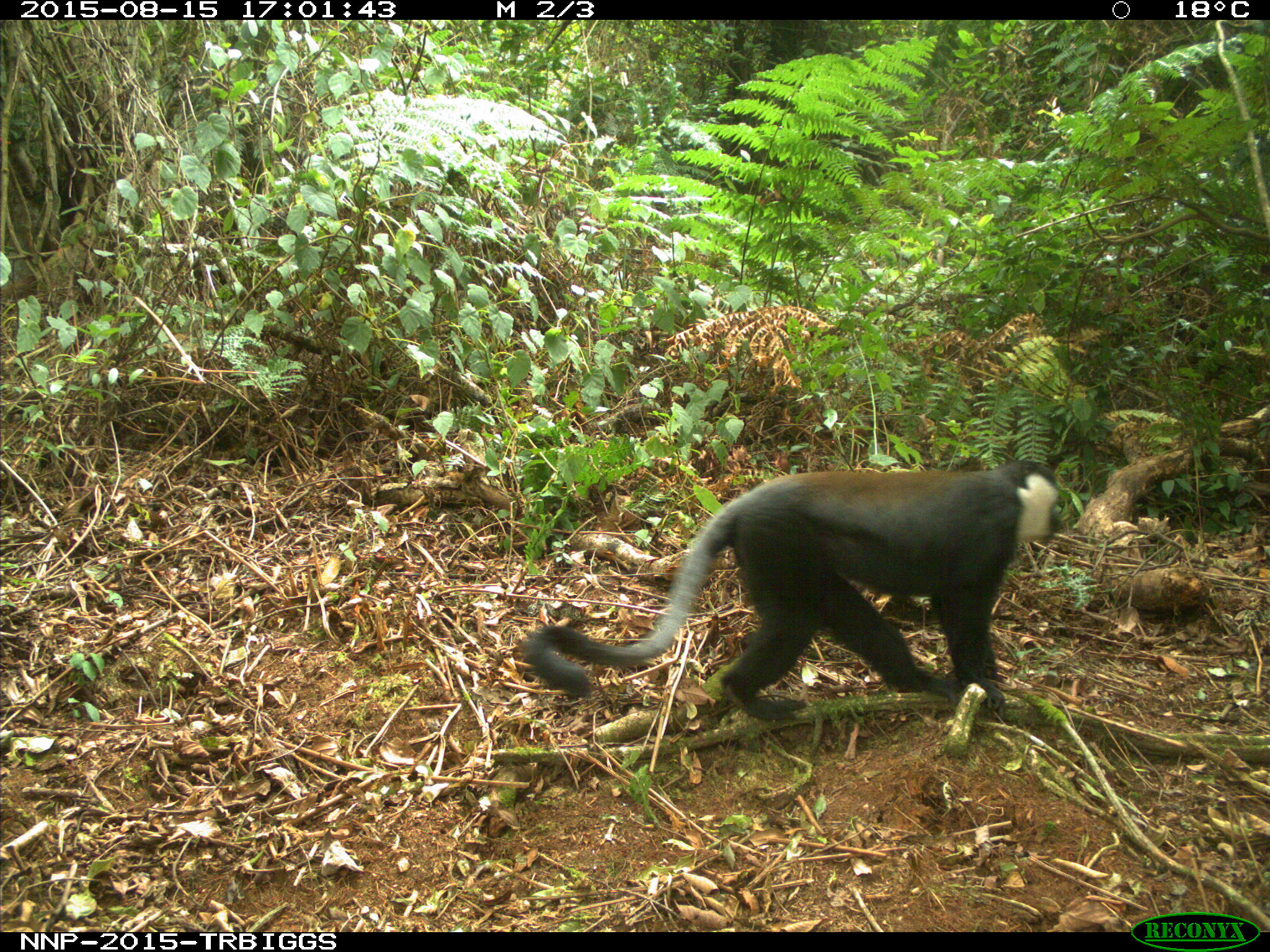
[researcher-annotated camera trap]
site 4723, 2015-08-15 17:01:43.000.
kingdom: Animalia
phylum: Chordata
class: Mammalia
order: Primates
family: Cercopithecidae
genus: Allochrocebus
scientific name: Allochrocebus lhoesti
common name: l'hoest's monkey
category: cercopithecus lhoesti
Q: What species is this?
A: Cercopithecus lhoesti (l'hoest's monkey) (Allochrocebus lhoesti).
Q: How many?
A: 1.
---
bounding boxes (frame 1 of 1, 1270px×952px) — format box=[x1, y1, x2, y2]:
cercopithecus lhoesti: box=[521, 457, 1066, 723]